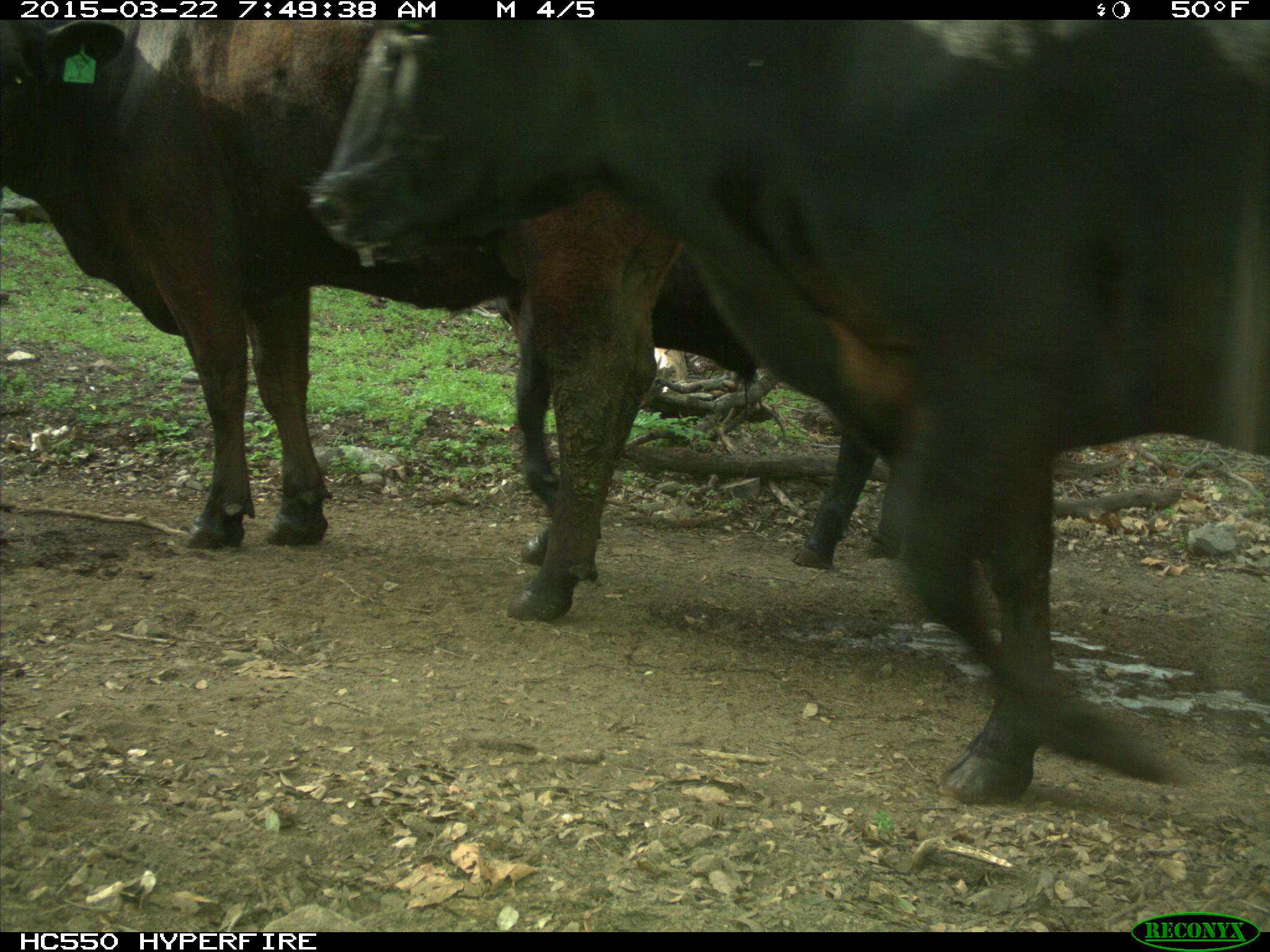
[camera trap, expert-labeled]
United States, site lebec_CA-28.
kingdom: Animalia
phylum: Chordata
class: Mammalia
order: Artiodactyla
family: Bovidae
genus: Bos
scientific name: Bos taurus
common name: domestic cow